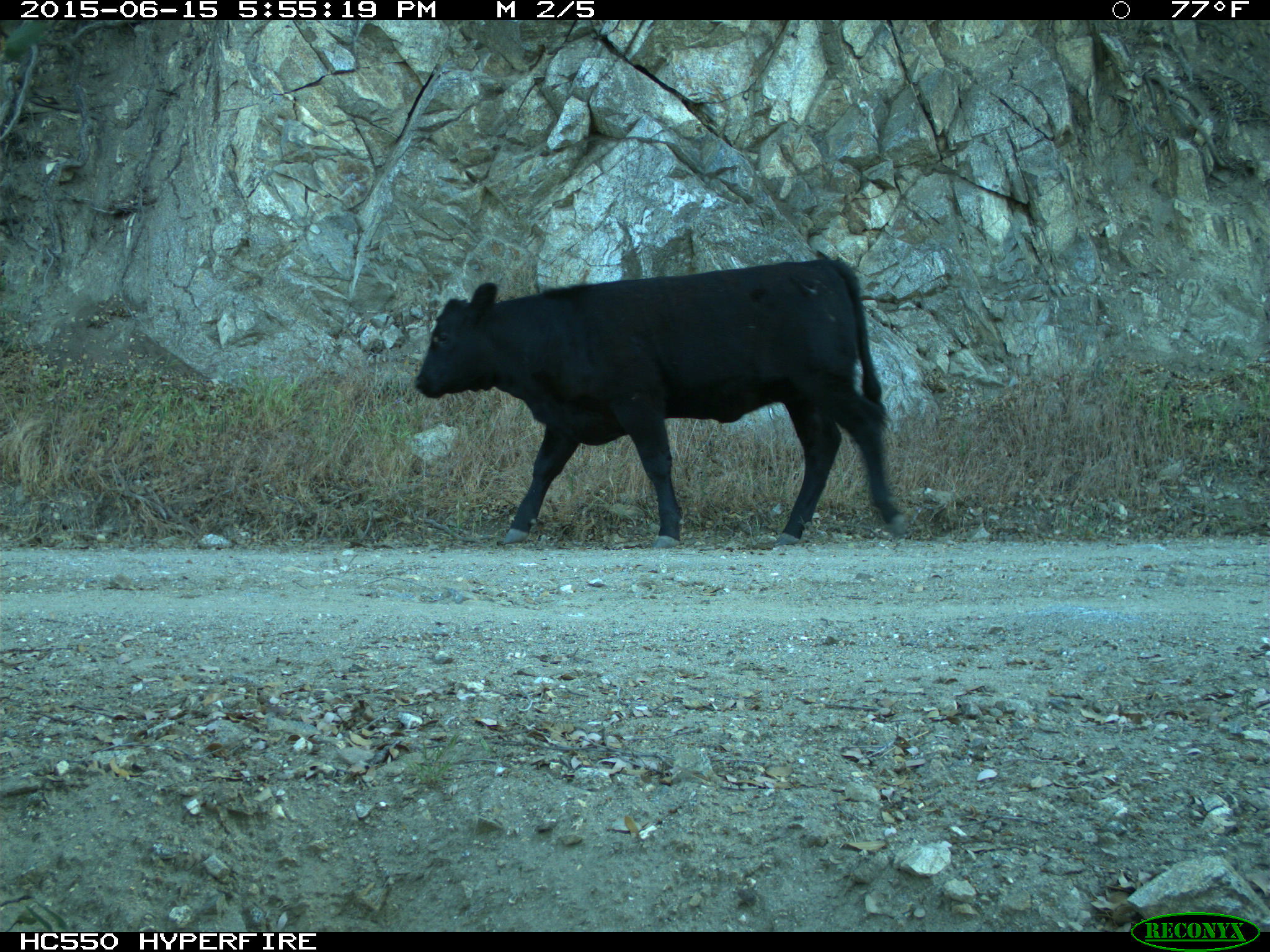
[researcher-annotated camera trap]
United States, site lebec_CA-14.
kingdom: Animalia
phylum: Chordata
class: Mammalia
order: Artiodactyla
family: Bovidae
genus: Bos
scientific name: Bos taurus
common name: domestic cow